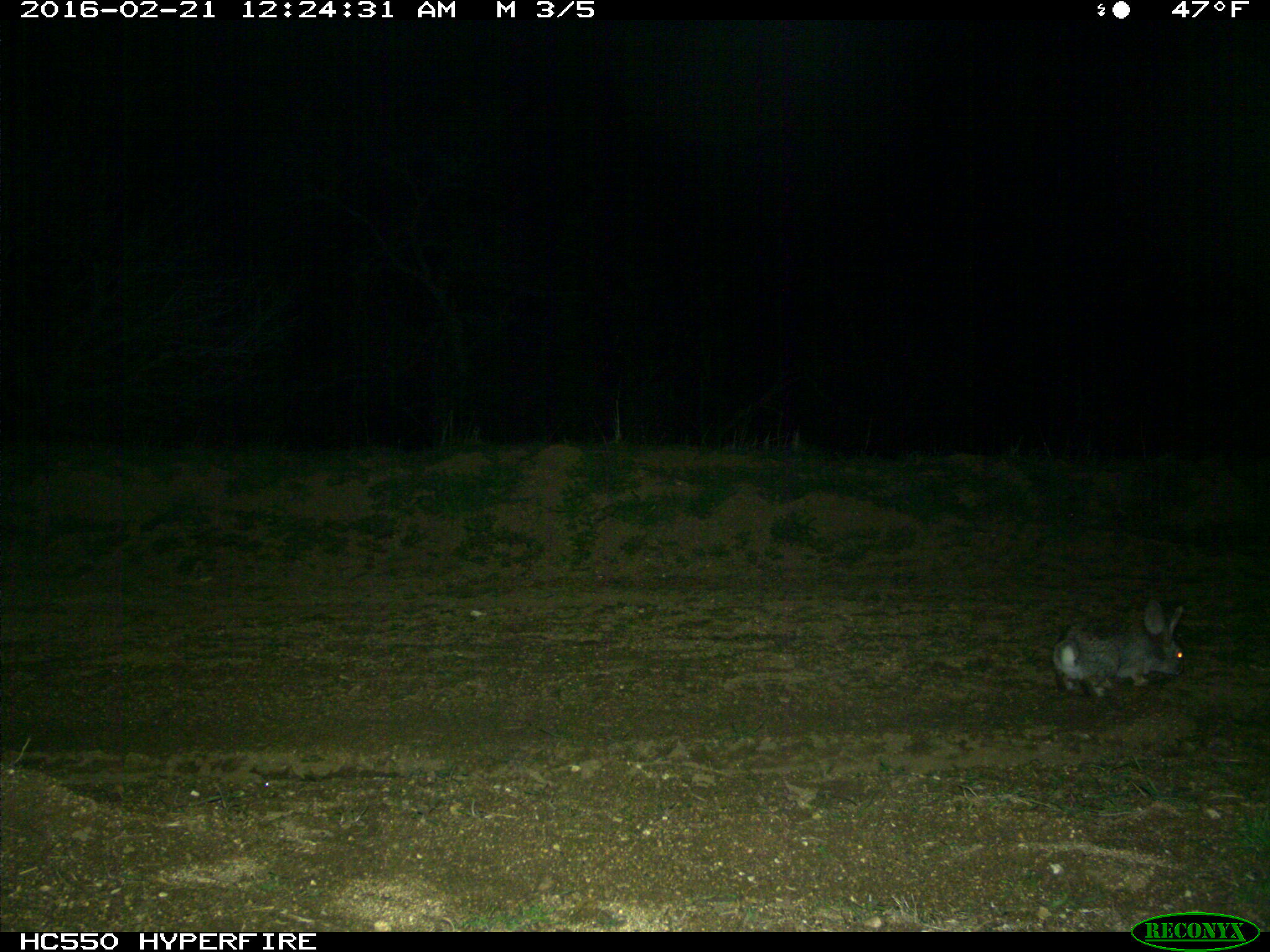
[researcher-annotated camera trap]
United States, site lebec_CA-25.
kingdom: Animalia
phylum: Chordata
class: Mammalia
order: Lagomorpha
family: Leporidae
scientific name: Leporidae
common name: rabbits and hares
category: unidentified rabbit